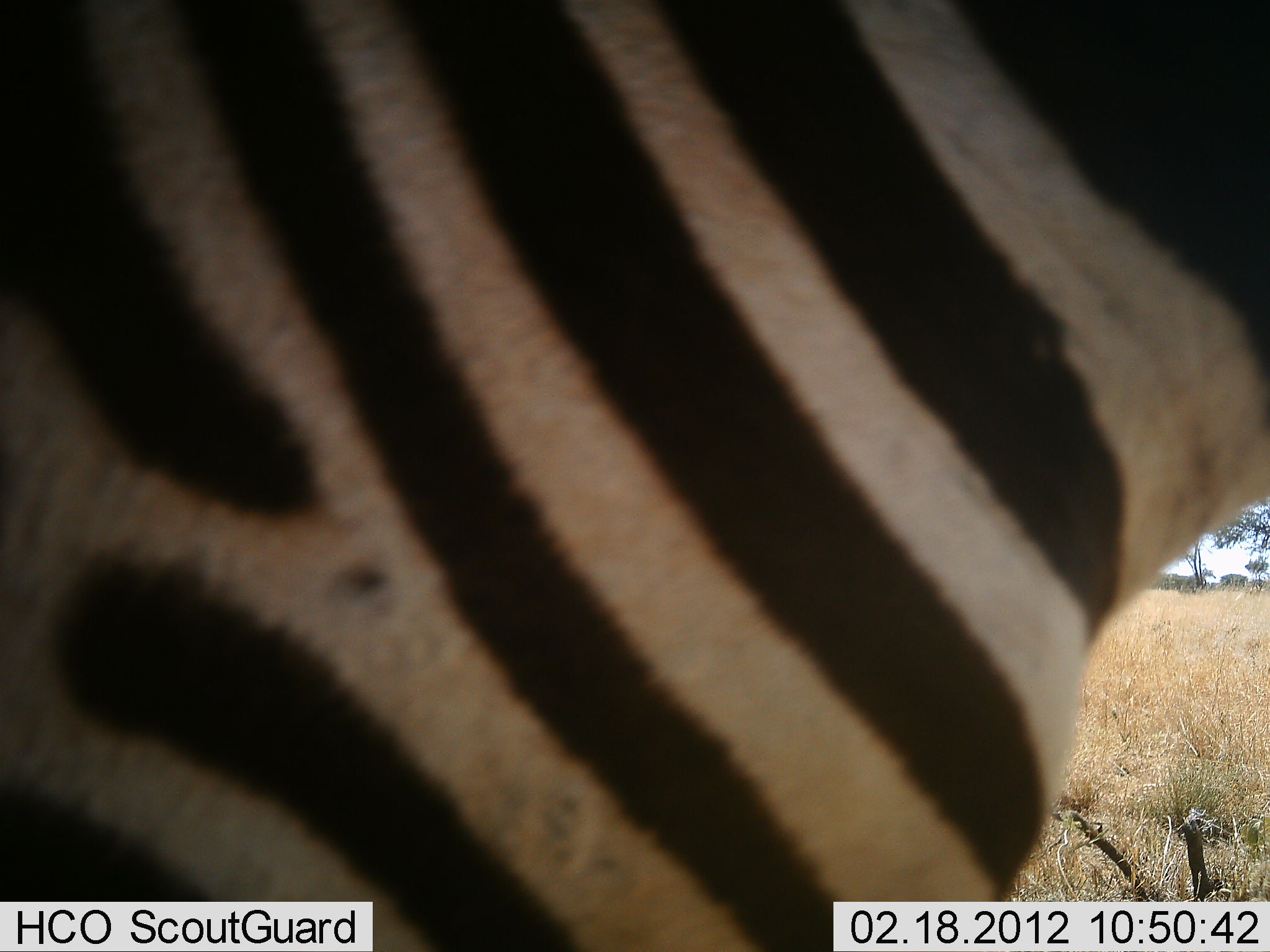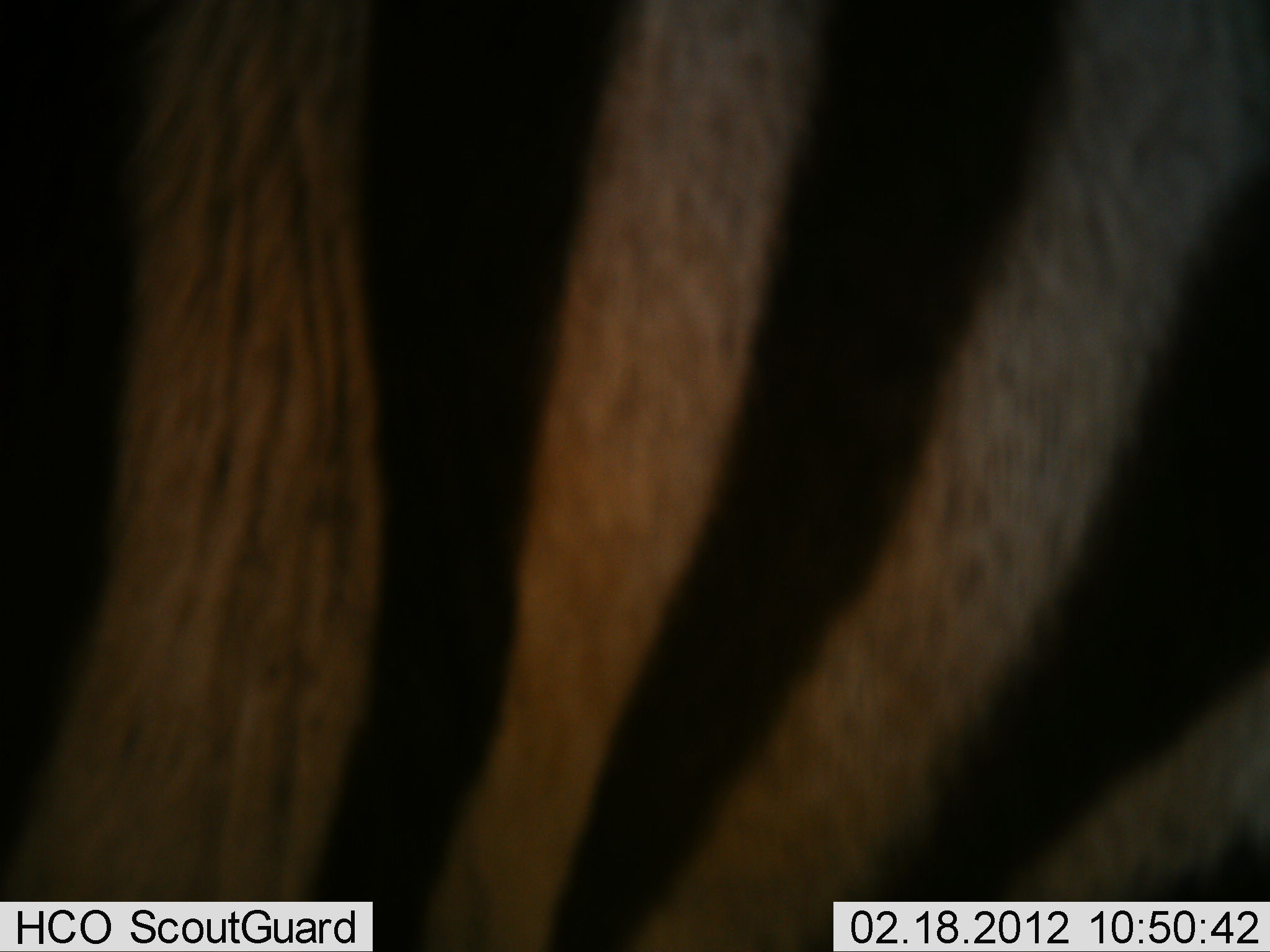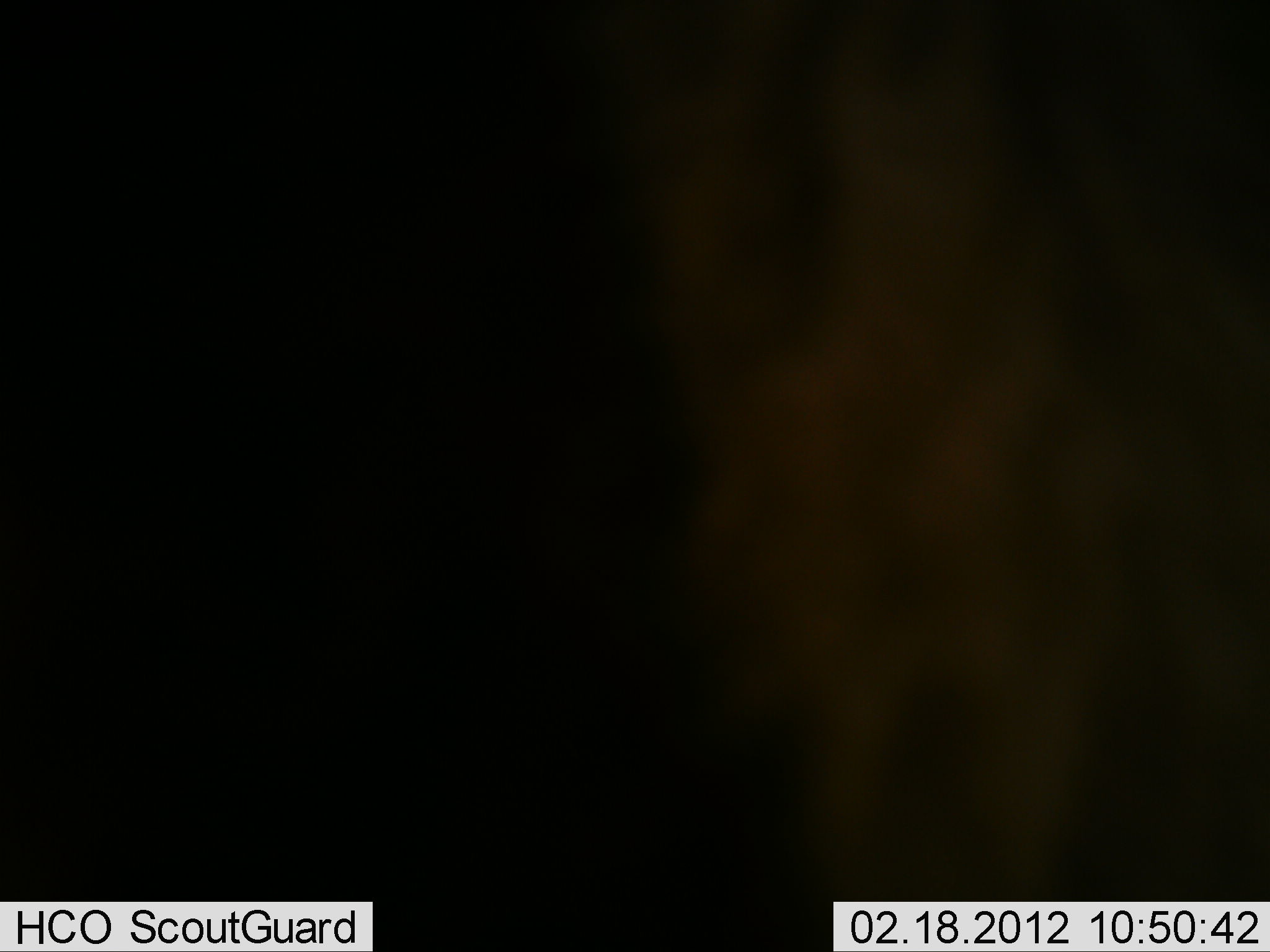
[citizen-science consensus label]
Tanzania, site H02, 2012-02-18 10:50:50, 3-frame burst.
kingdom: Animalia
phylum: Chordata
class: Mammalia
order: Perissodactyla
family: Equidae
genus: Equus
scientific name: Equus quagga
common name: plains zebra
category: zebra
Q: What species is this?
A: Zebra (plains zebra) (Equus quagga).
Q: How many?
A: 1.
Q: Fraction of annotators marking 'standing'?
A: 29%.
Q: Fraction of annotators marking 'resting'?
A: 0%.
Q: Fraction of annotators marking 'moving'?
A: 71%.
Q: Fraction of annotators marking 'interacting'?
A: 0%.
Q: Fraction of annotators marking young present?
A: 0%.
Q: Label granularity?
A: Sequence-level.